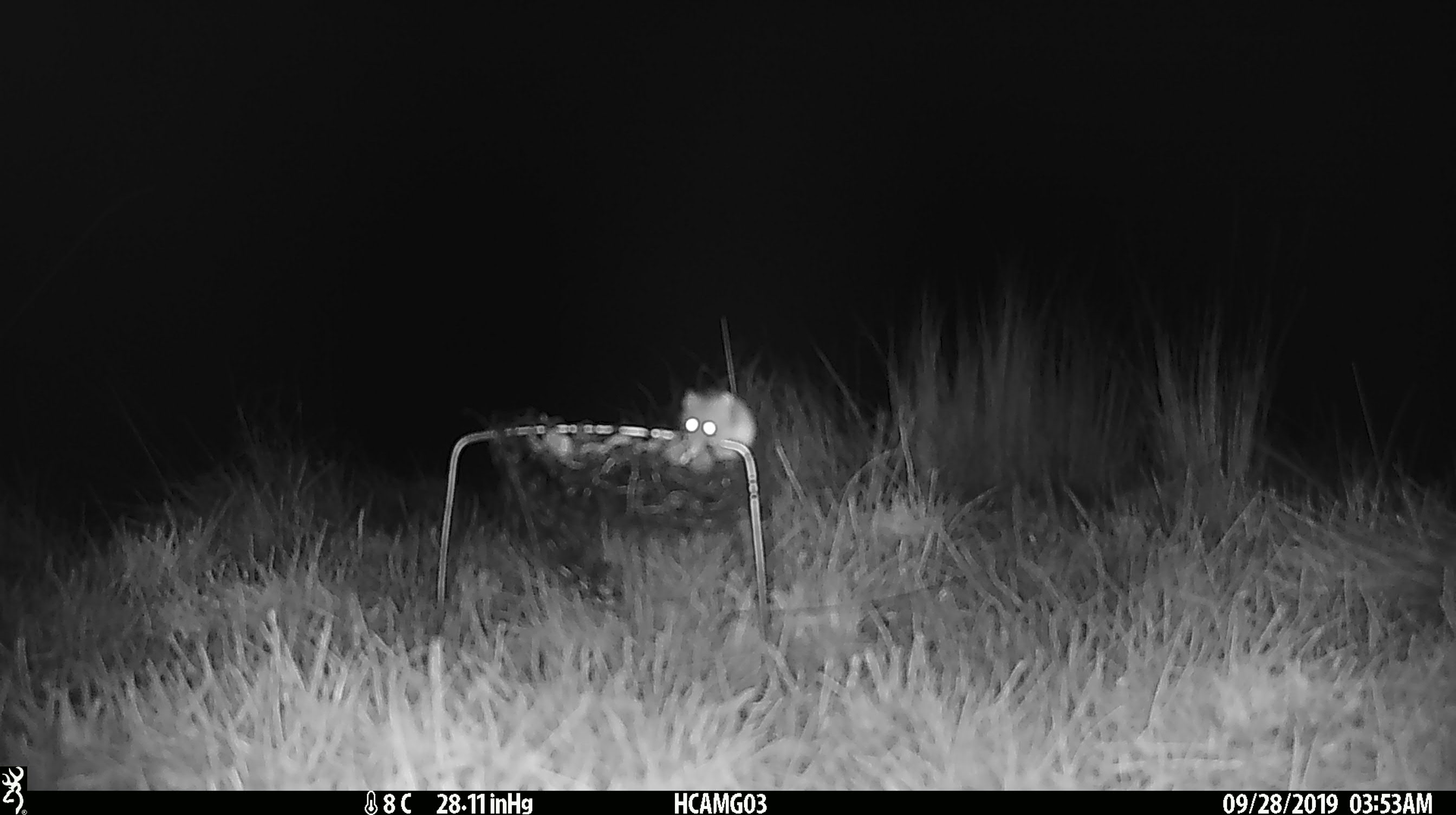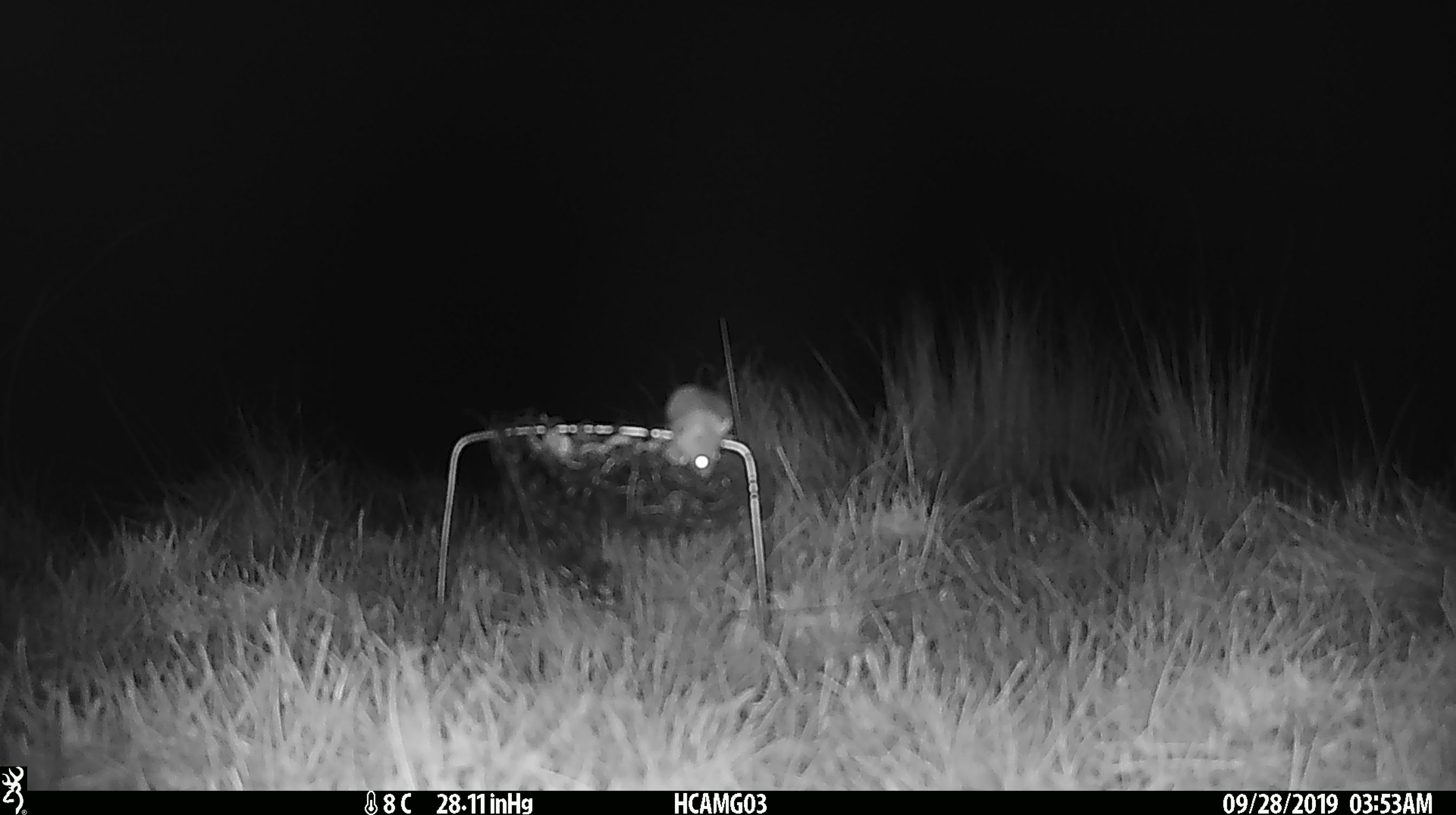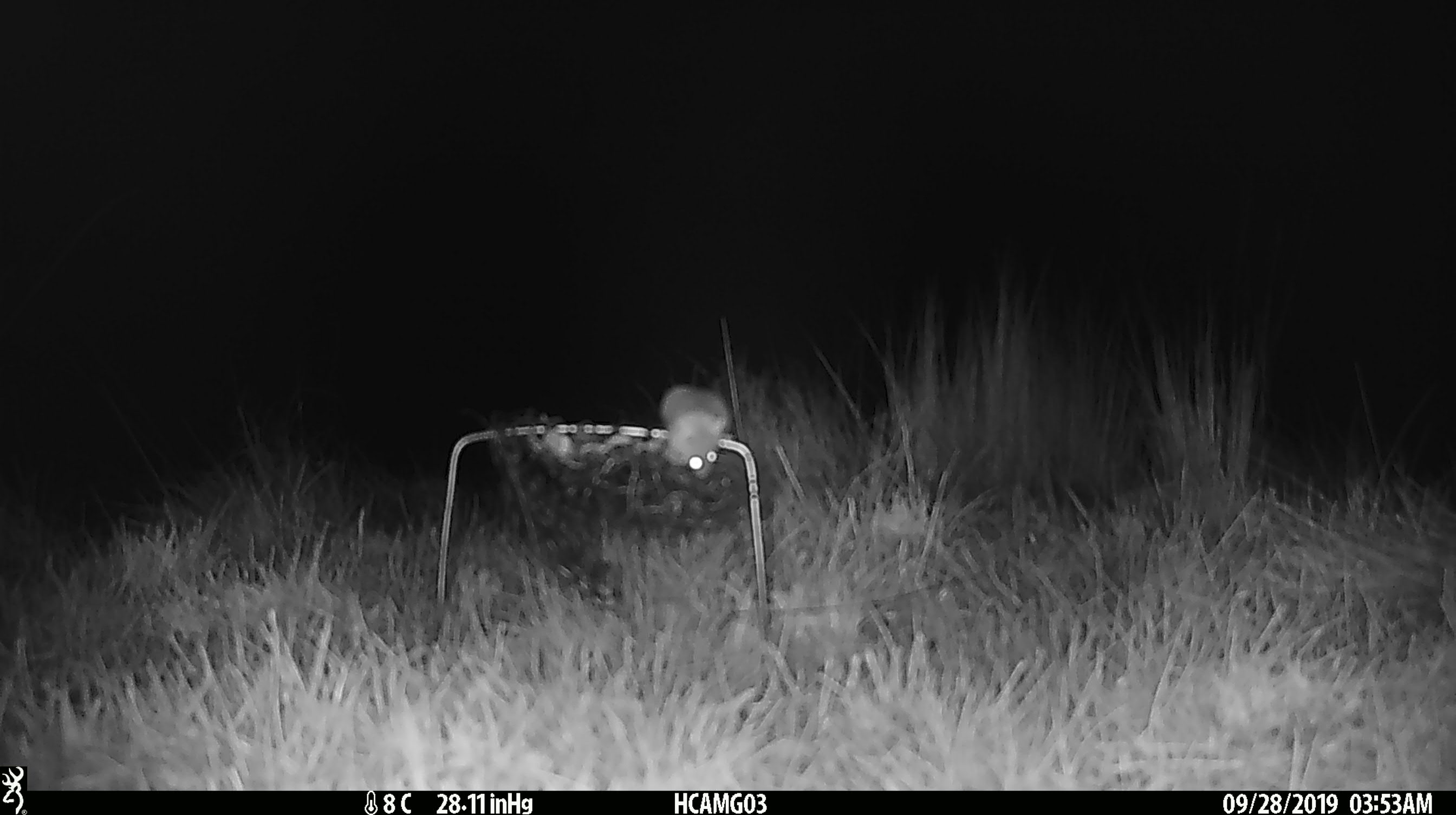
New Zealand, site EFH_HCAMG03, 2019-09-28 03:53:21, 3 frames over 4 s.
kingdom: Animalia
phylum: Chordata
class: Mammalia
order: Rodentia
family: Muridae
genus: Mus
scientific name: Mus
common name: mouse